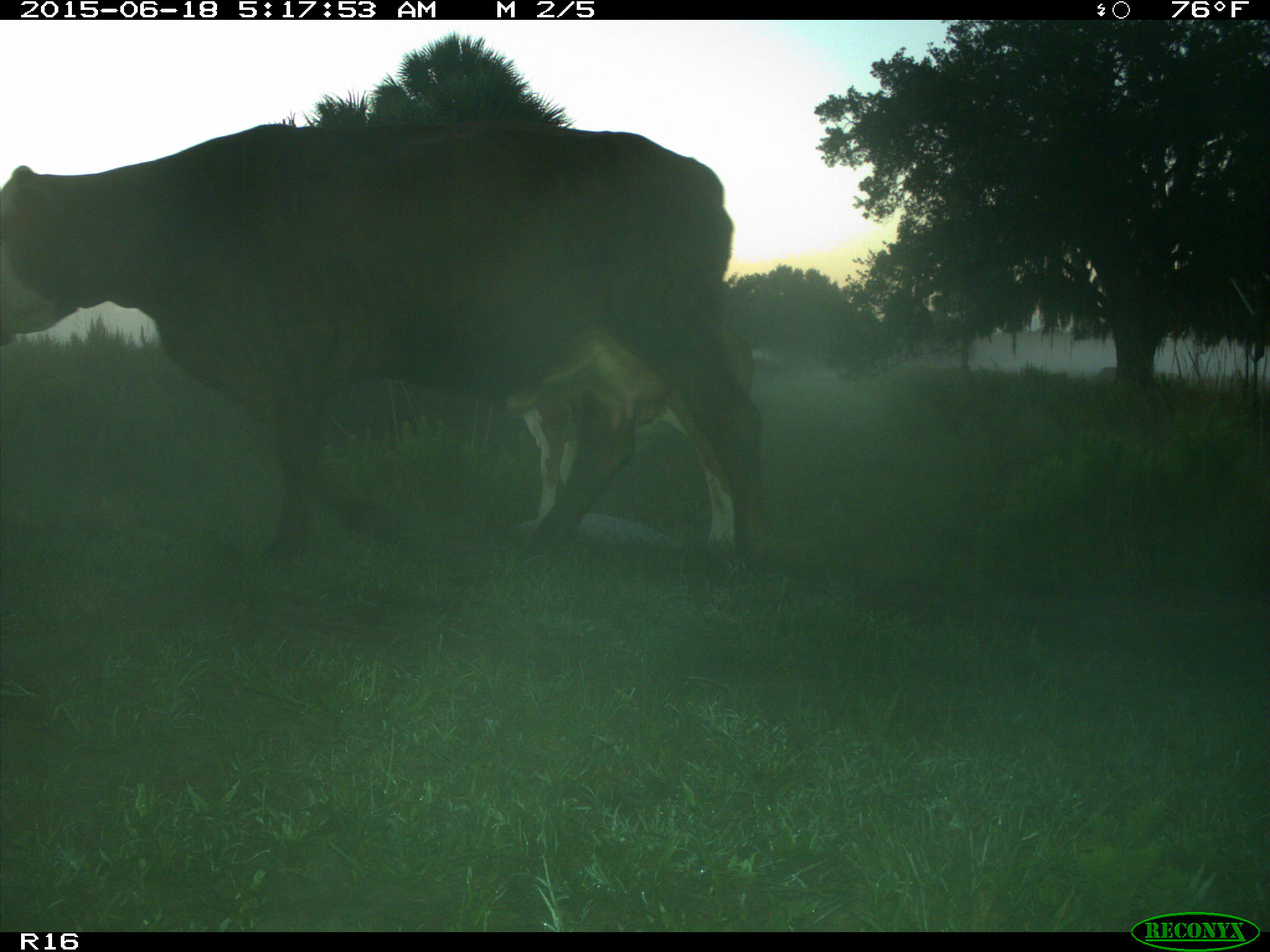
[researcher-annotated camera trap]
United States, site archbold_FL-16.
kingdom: Animalia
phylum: Chordata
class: Mammalia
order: Artiodactyla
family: Bovidae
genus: Bos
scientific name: Bos taurus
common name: domestic cow